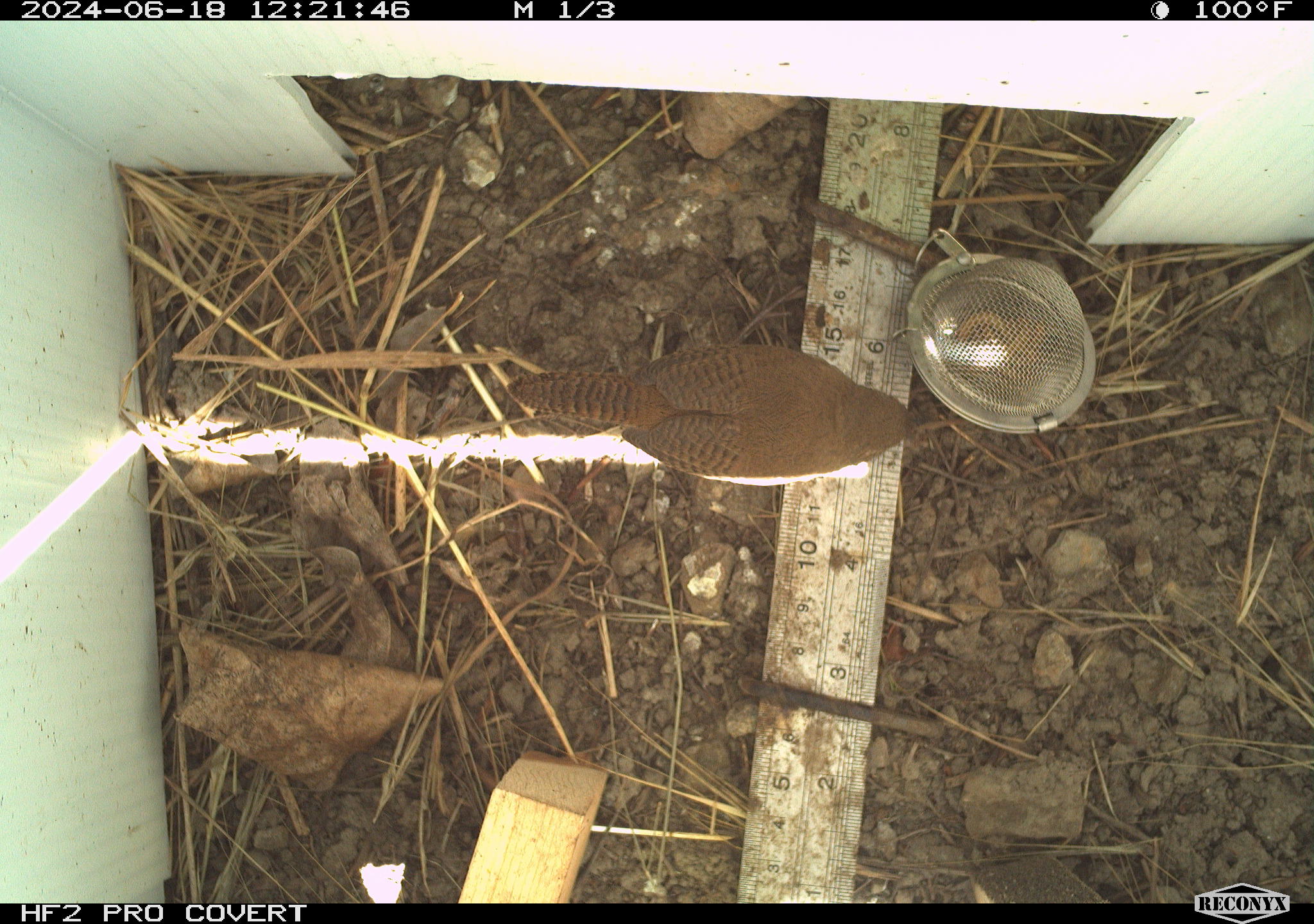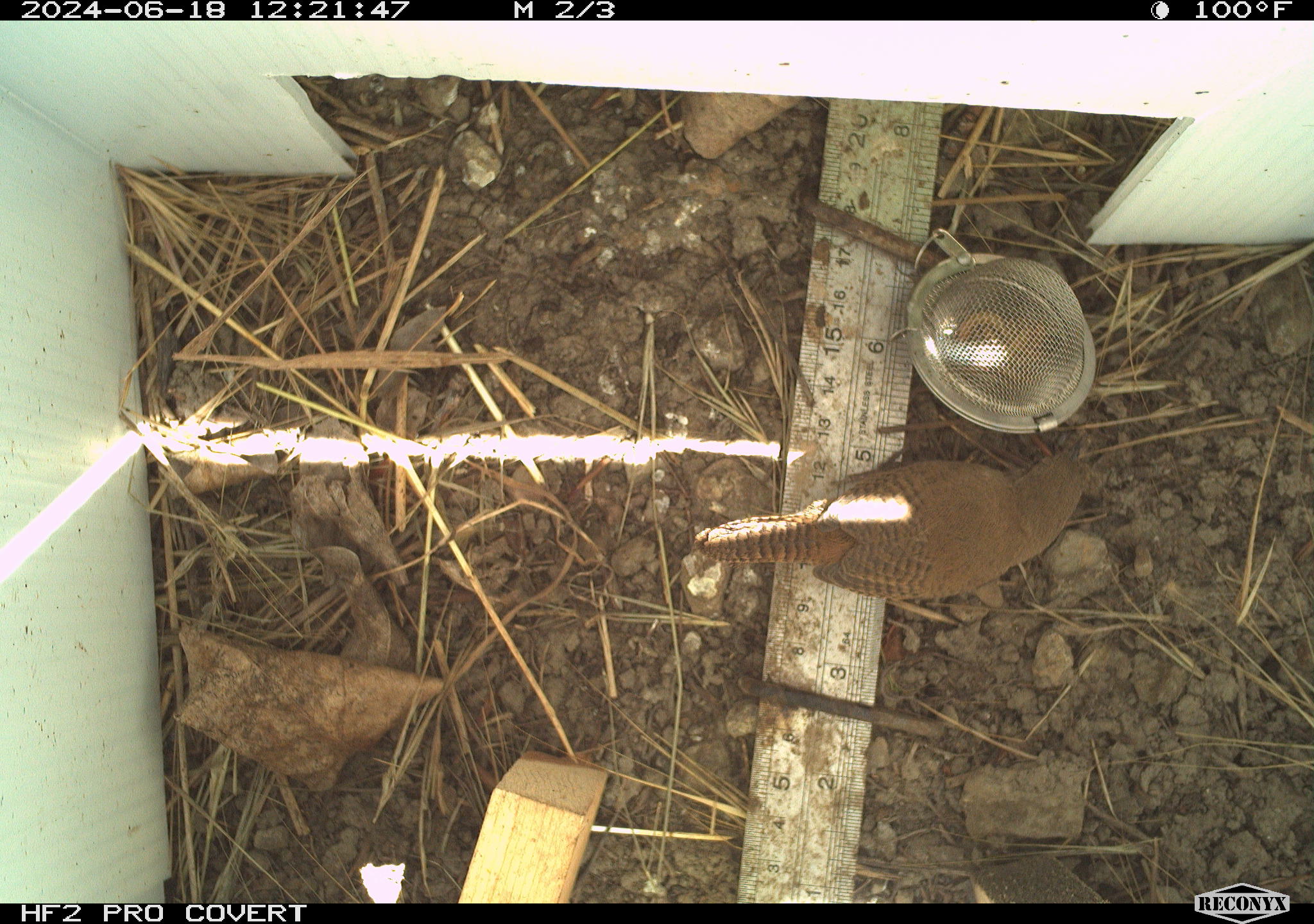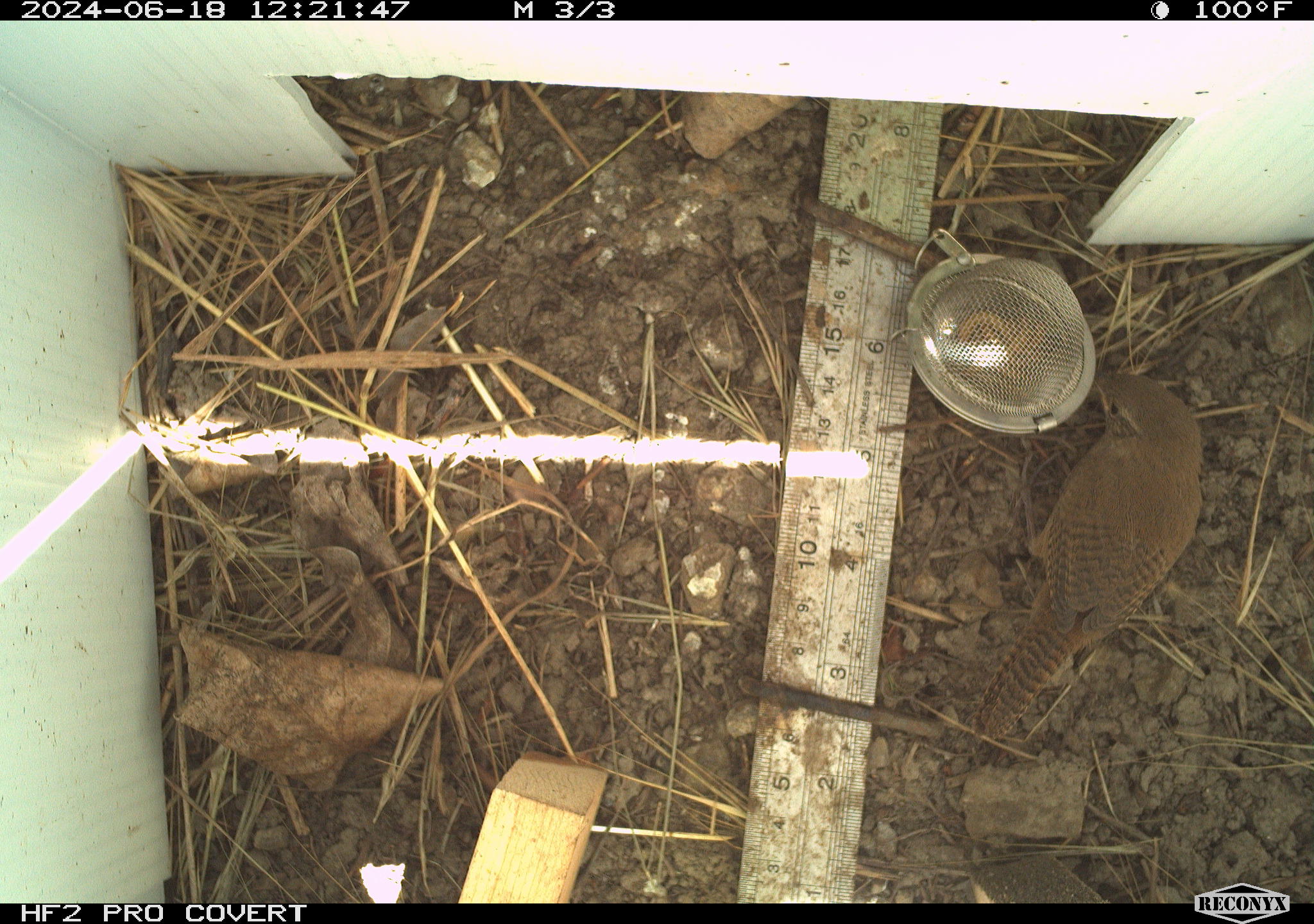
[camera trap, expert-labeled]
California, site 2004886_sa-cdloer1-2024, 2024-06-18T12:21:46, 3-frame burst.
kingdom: Animalia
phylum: Chordata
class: Aves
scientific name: Aves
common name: bird